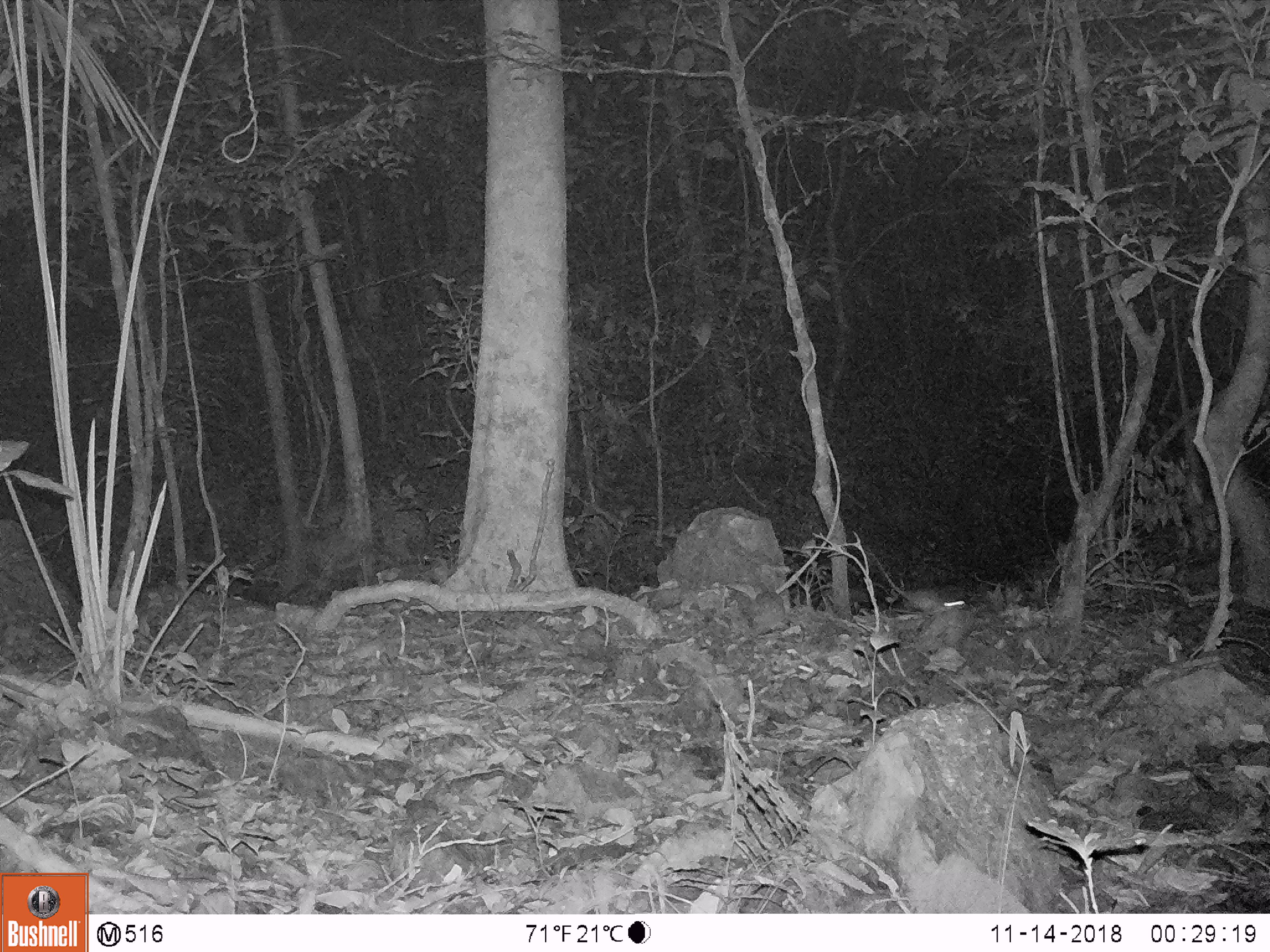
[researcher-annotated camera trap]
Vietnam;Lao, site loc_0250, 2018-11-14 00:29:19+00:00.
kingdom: Animalia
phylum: Chordata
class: Mammalia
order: Rodentia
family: Muridae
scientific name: Muridae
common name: old-world mice and rats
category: unidentified murid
Unidentified murid (old-world mice and rats) (Muridae). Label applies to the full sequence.